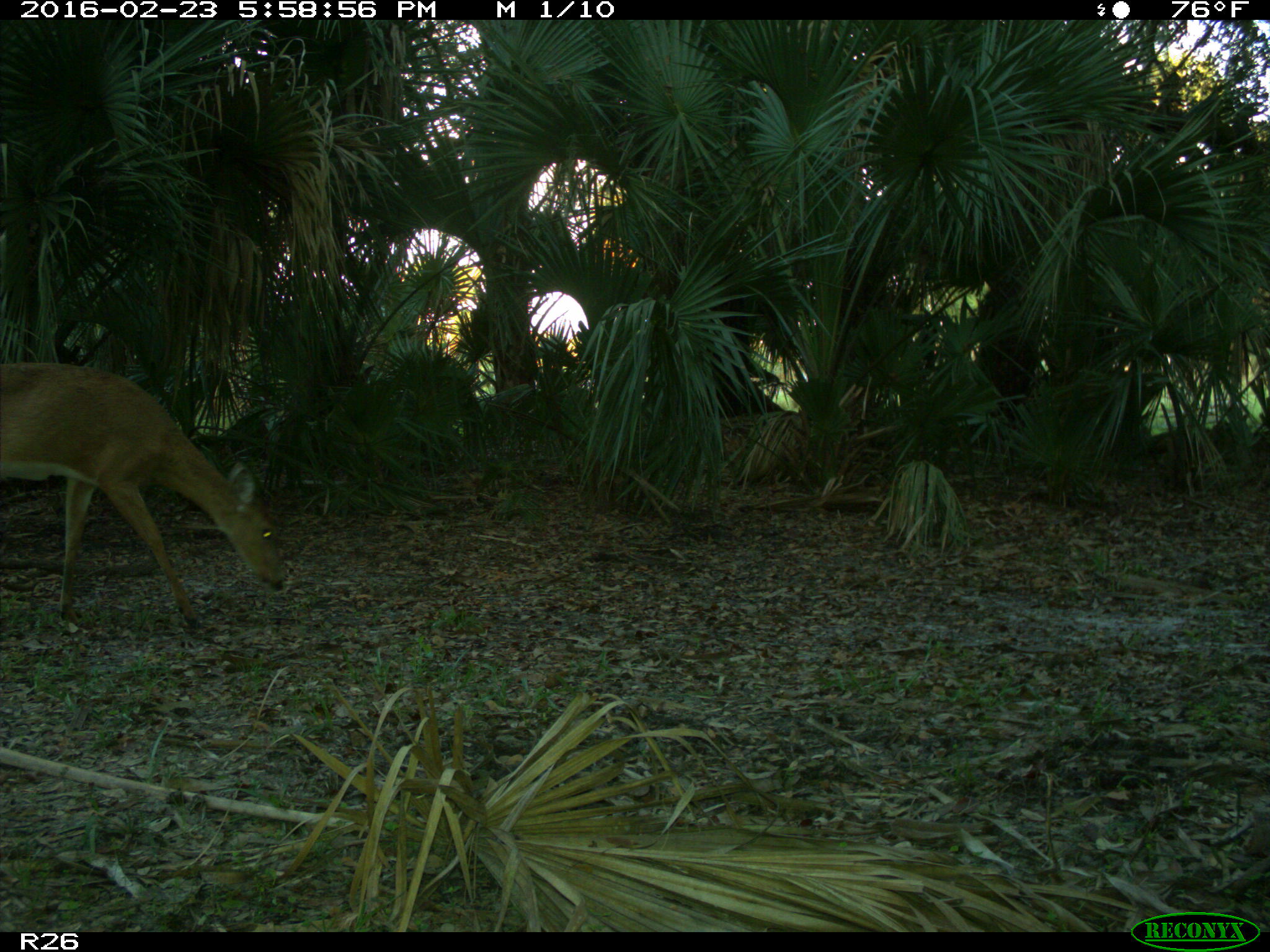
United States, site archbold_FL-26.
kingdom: Animalia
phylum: Chordata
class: Mammalia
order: Artiodactyla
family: Cervidae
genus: Odocoileus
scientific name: Odocoileus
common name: deer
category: unidentified deer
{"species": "unidentified deer (deer) (Odocoileus)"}